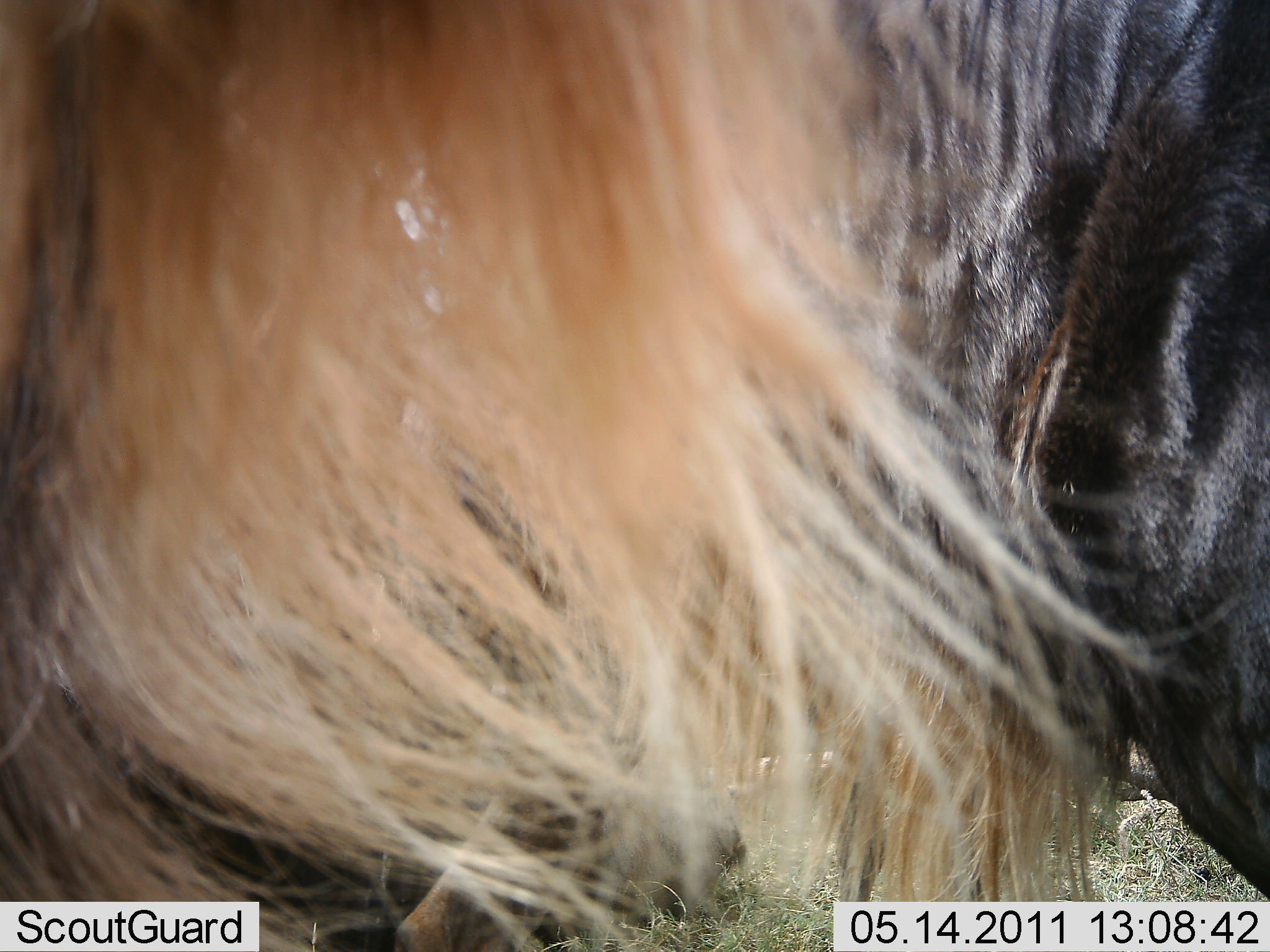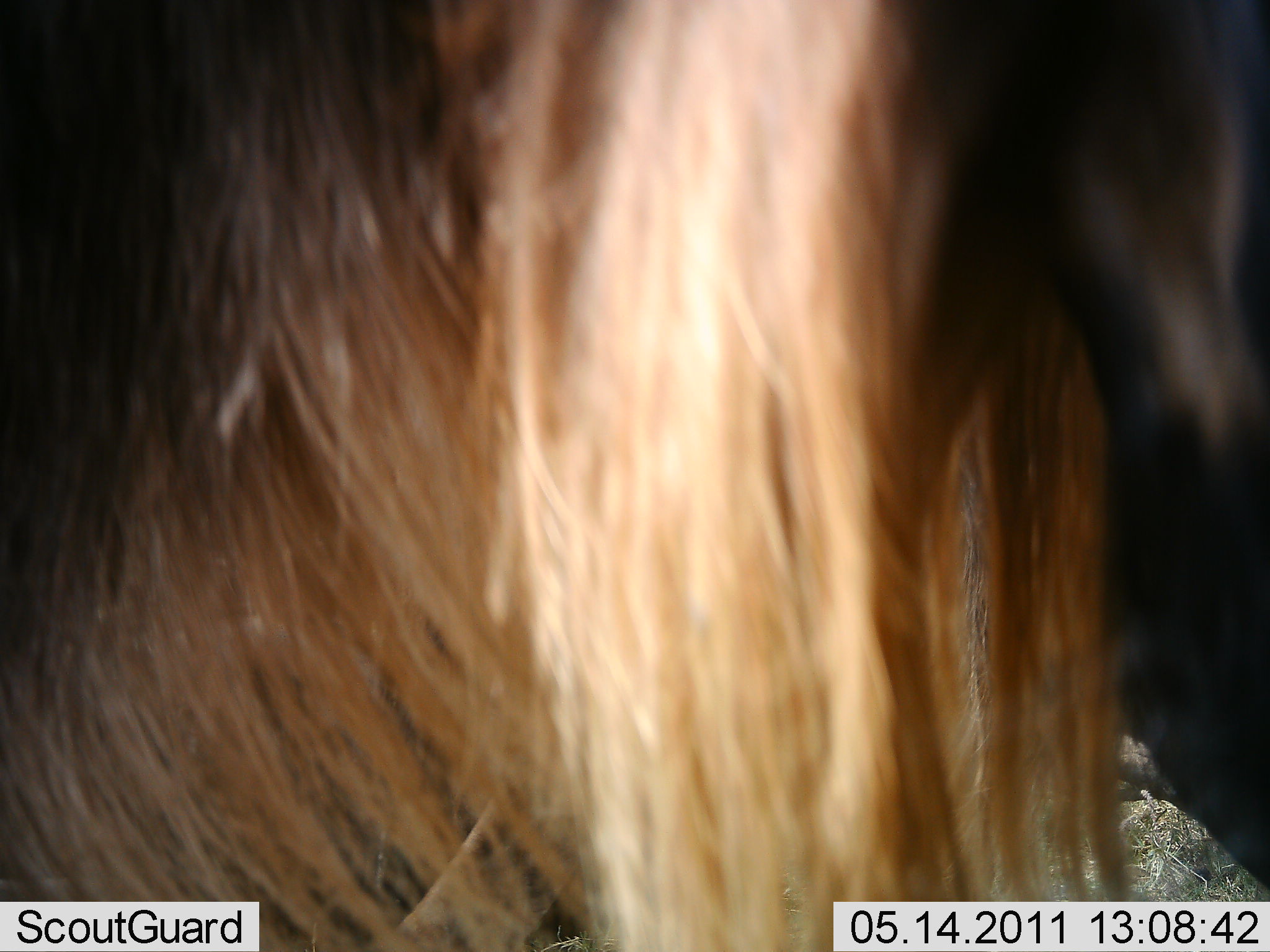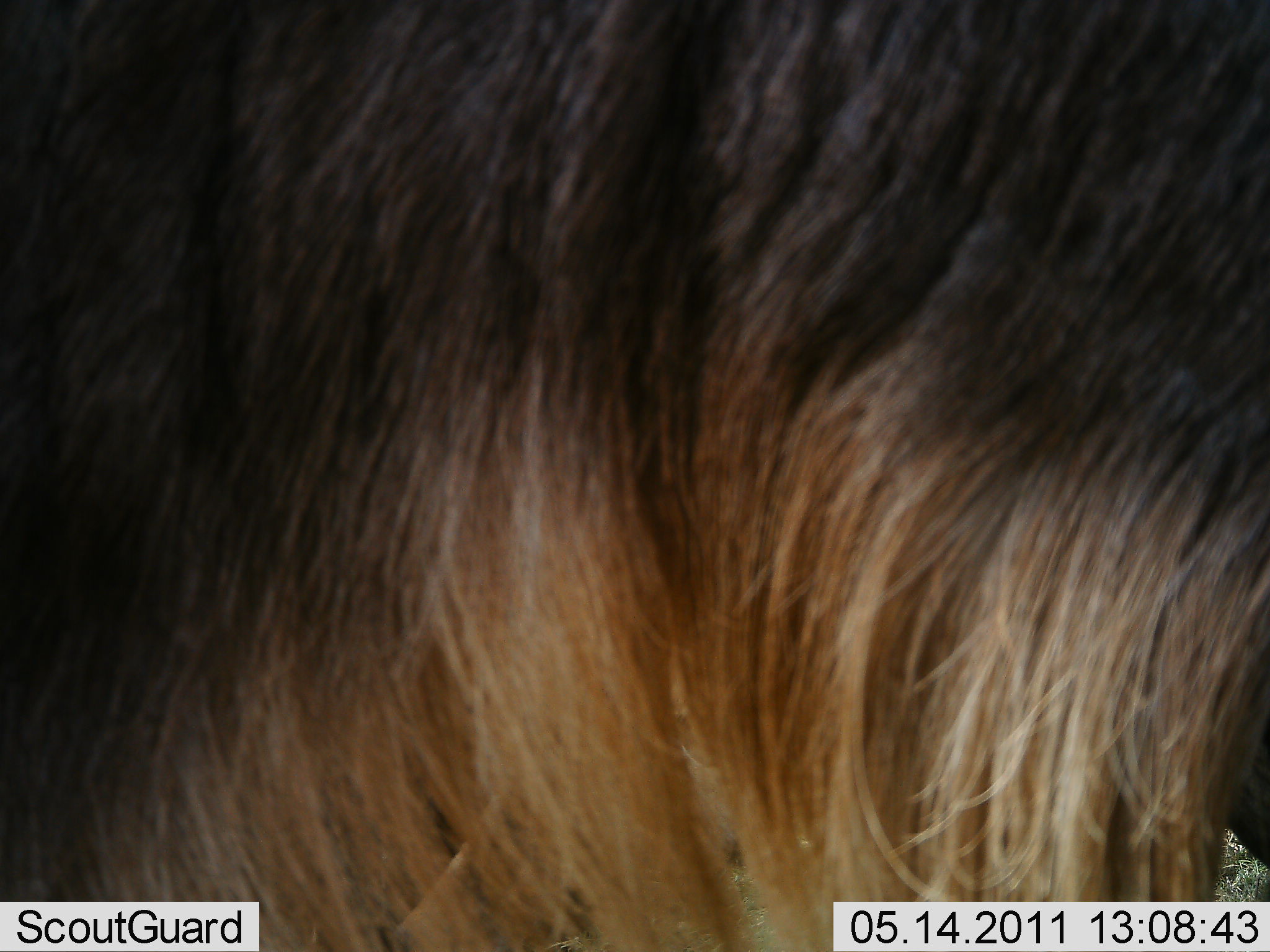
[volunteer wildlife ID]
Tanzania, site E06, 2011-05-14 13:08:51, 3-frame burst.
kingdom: Animalia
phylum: Chordata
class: Mammalia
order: Artiodactyla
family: Bovidae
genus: Connochaetes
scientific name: Connochaetes taurinus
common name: blue wildebeest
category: wildebeest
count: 1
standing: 36%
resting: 14%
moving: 50%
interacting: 0%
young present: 0%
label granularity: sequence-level